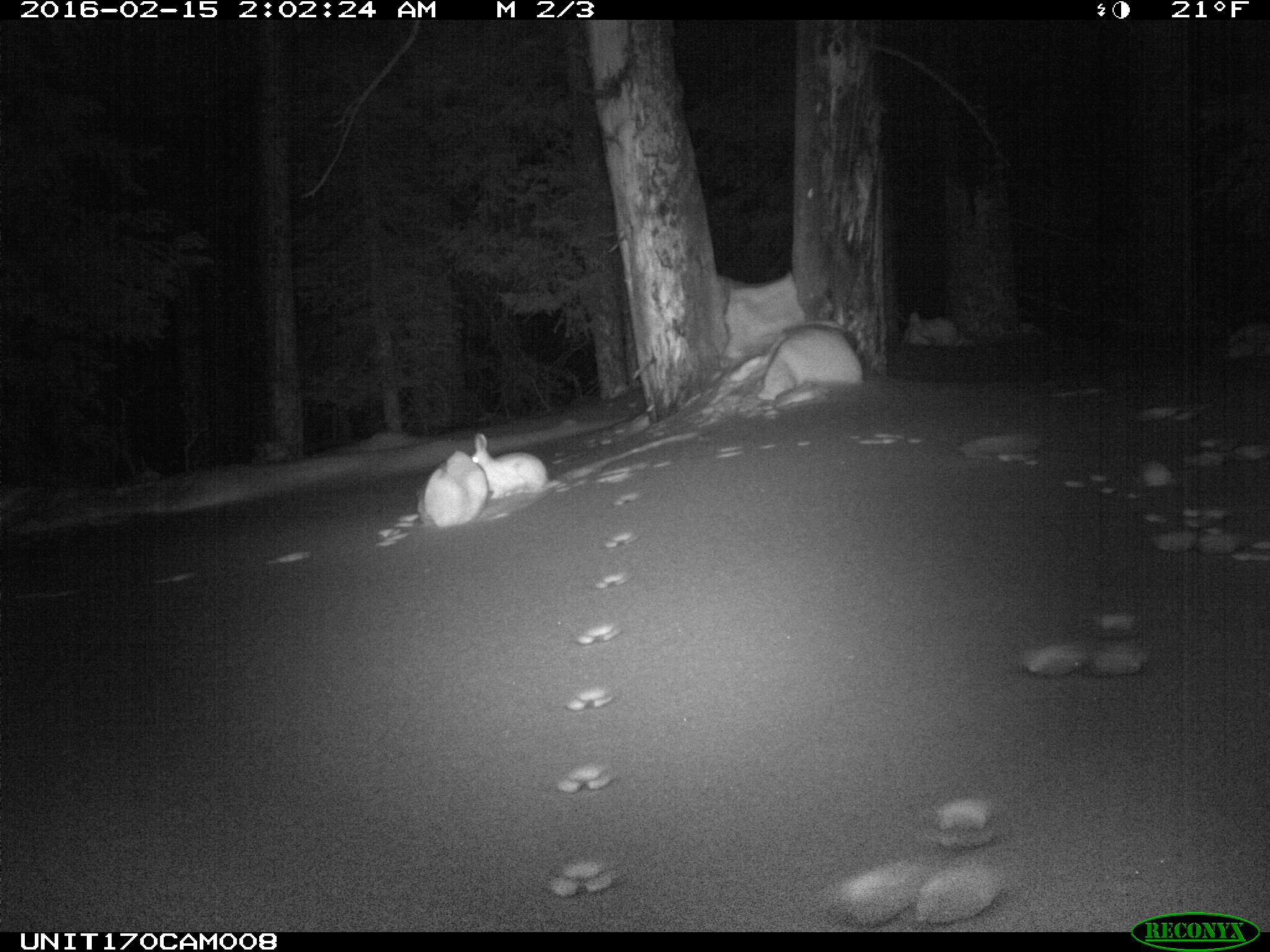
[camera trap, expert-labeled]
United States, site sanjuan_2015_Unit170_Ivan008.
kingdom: Animalia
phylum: Chordata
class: Mammalia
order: Lagomorpha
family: Leporidae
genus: Lepus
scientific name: Lepus americanus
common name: snowshoe hare